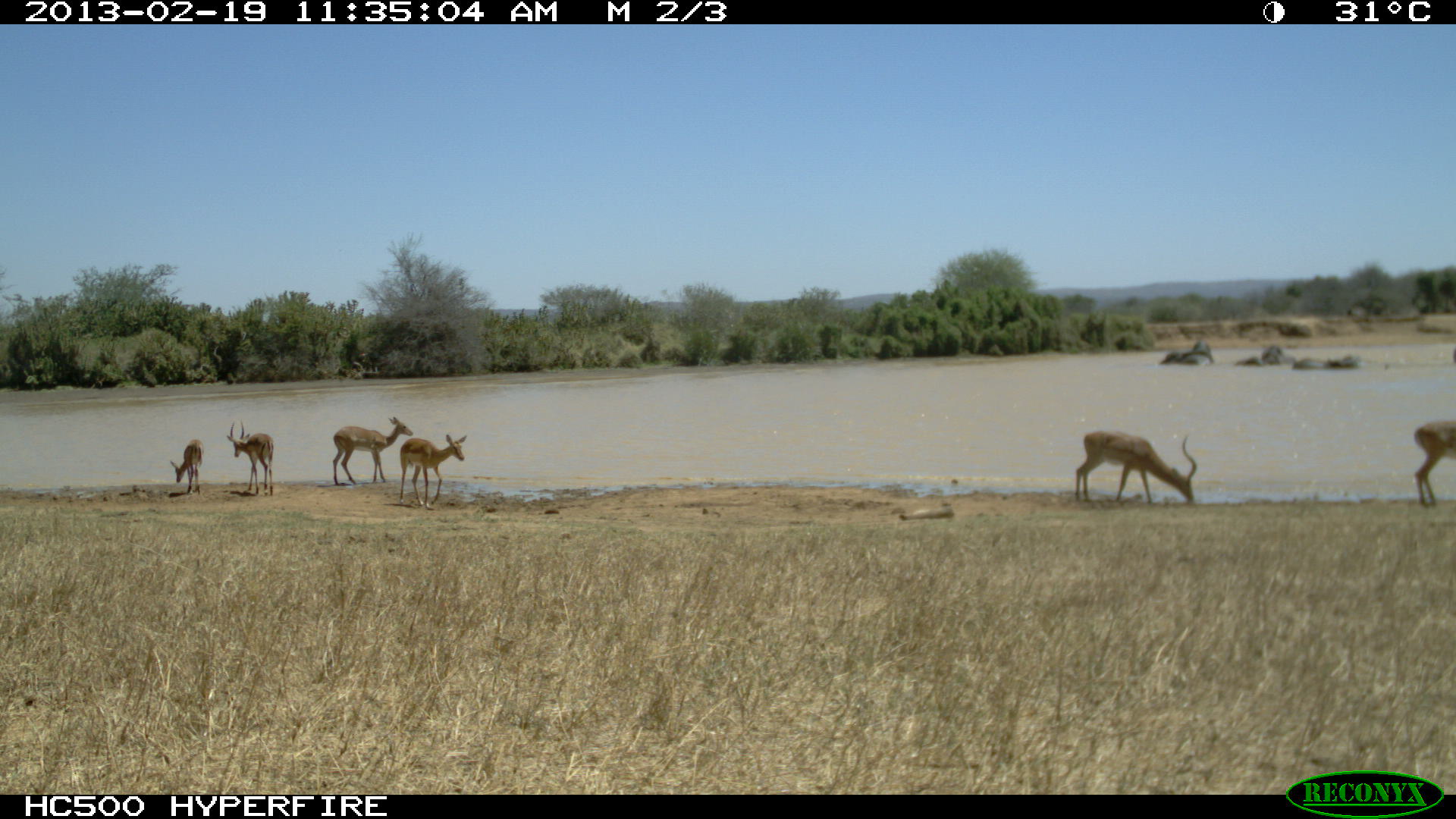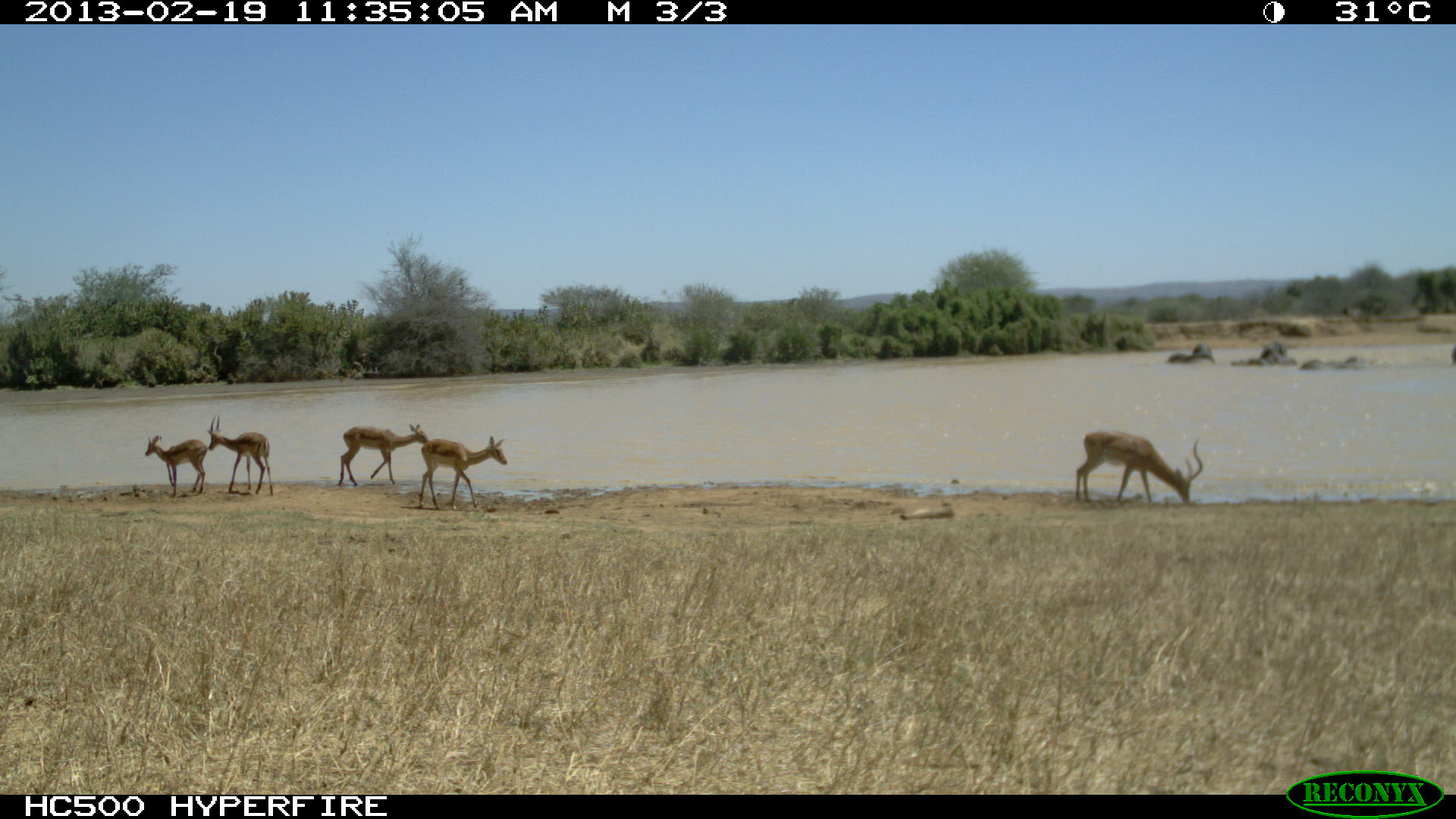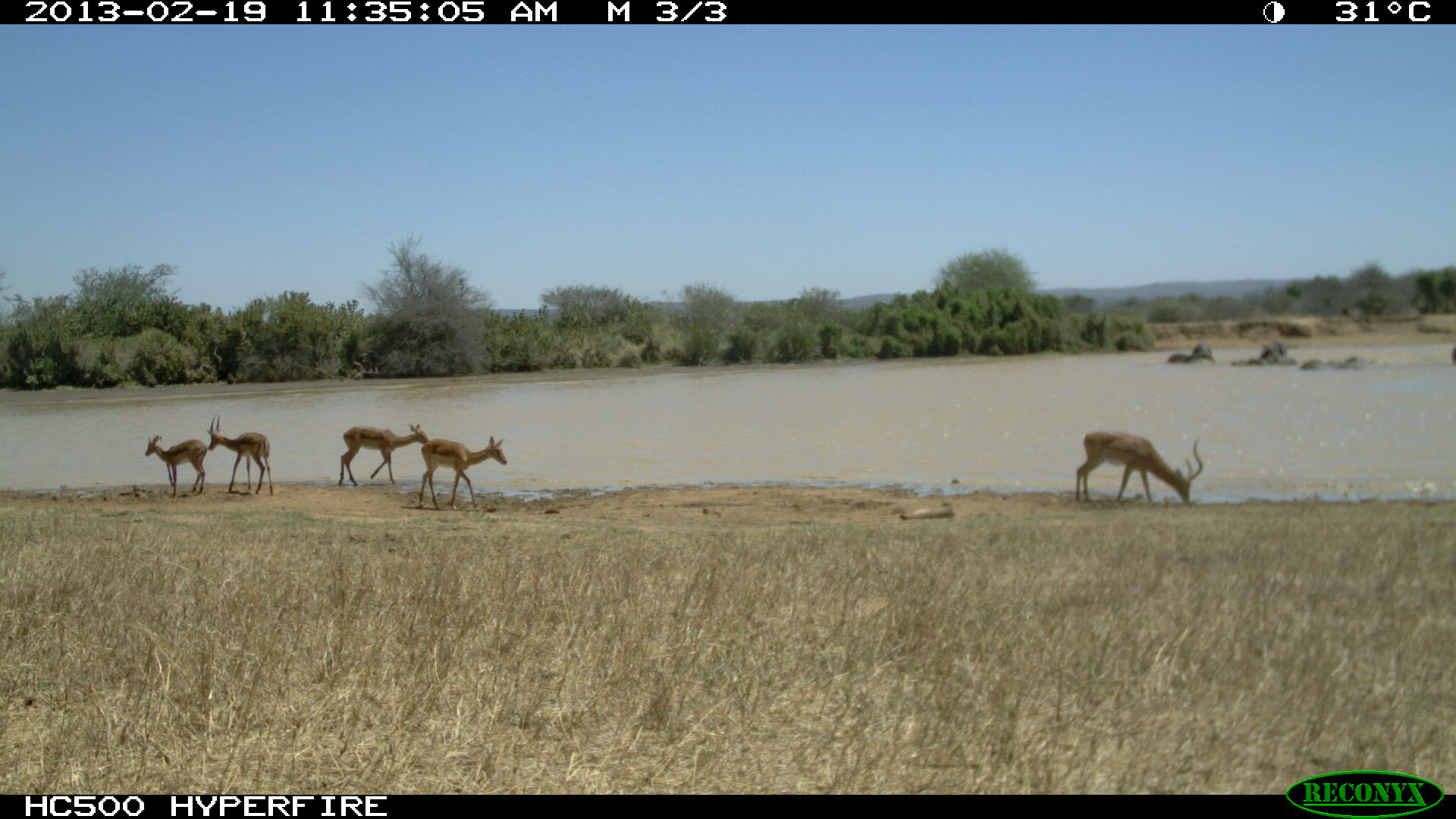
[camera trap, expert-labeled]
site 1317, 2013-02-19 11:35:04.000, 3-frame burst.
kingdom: Animalia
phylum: Chordata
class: Mammalia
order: Proboscidea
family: Elephantidae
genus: Loxodonta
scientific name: Loxodonta africana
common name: african bush elephant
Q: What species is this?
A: Loxodonta africana (african bush elephant).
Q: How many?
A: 7.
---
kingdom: Animalia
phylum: Chordata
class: Mammalia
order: Artiodactyla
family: Bovidae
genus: Aepyceros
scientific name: Aepyceros melampus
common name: impala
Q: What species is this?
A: Aepyceros melampus (impala).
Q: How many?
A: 5.